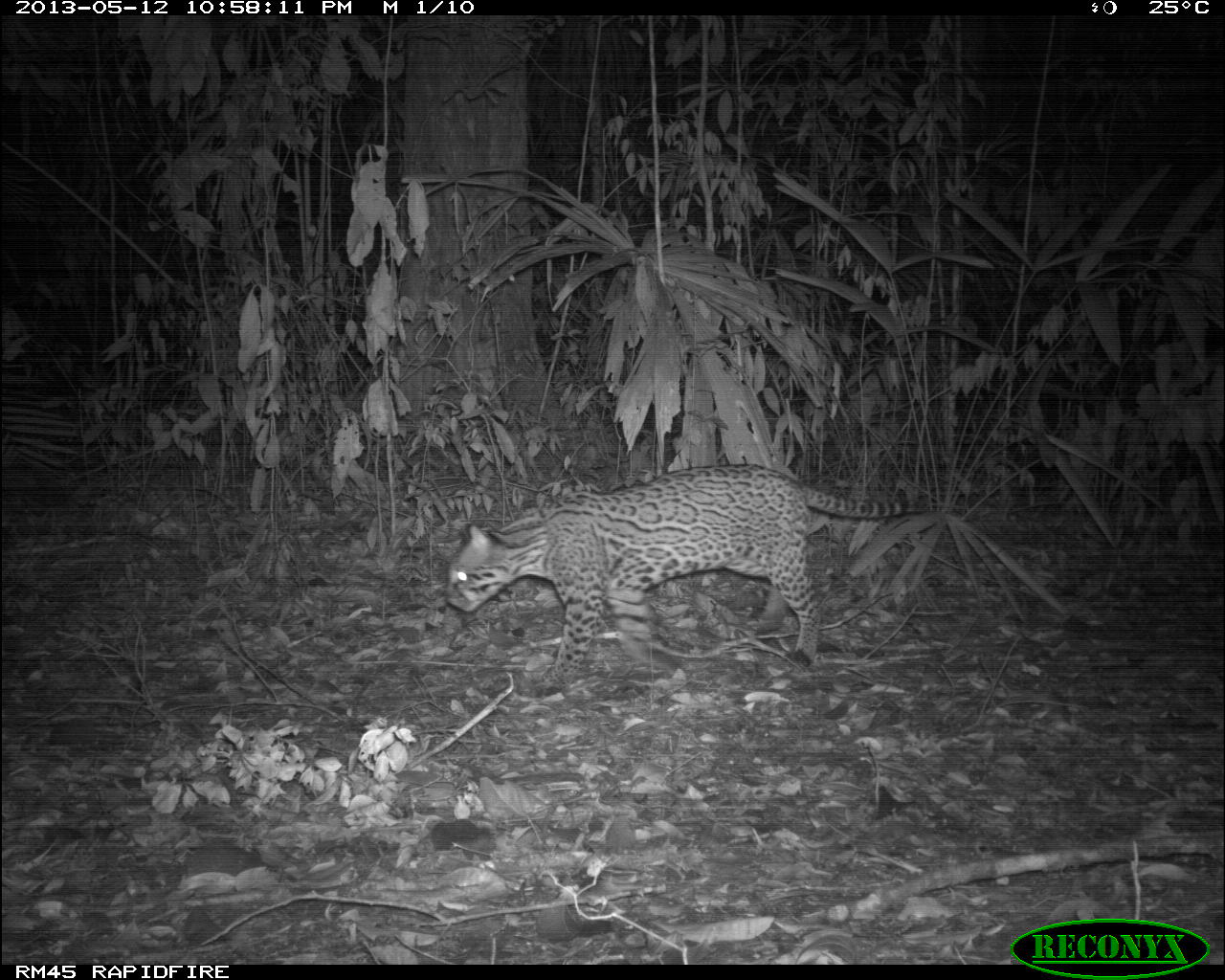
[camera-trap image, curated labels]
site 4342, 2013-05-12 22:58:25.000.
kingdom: Animalia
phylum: Chordata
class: Mammalia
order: Carnivora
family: Felidae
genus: Leopardus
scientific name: Leopardus pardalis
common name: ocelot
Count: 1.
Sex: male.